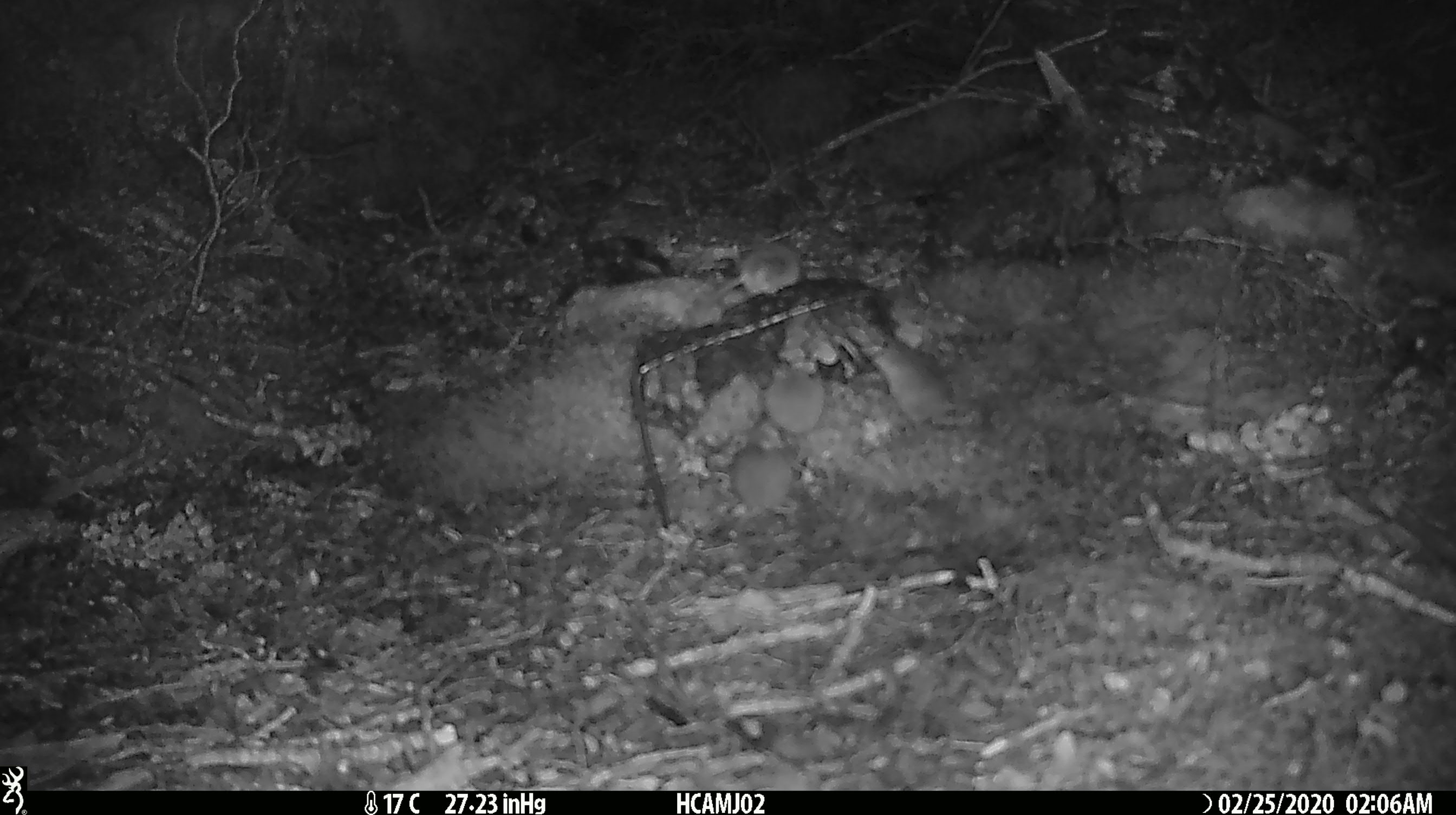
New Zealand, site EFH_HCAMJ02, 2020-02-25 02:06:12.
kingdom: Animalia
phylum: Chordata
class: Mammalia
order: Rodentia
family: Muridae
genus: Mus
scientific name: Mus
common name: mouse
Mouse (Mus).